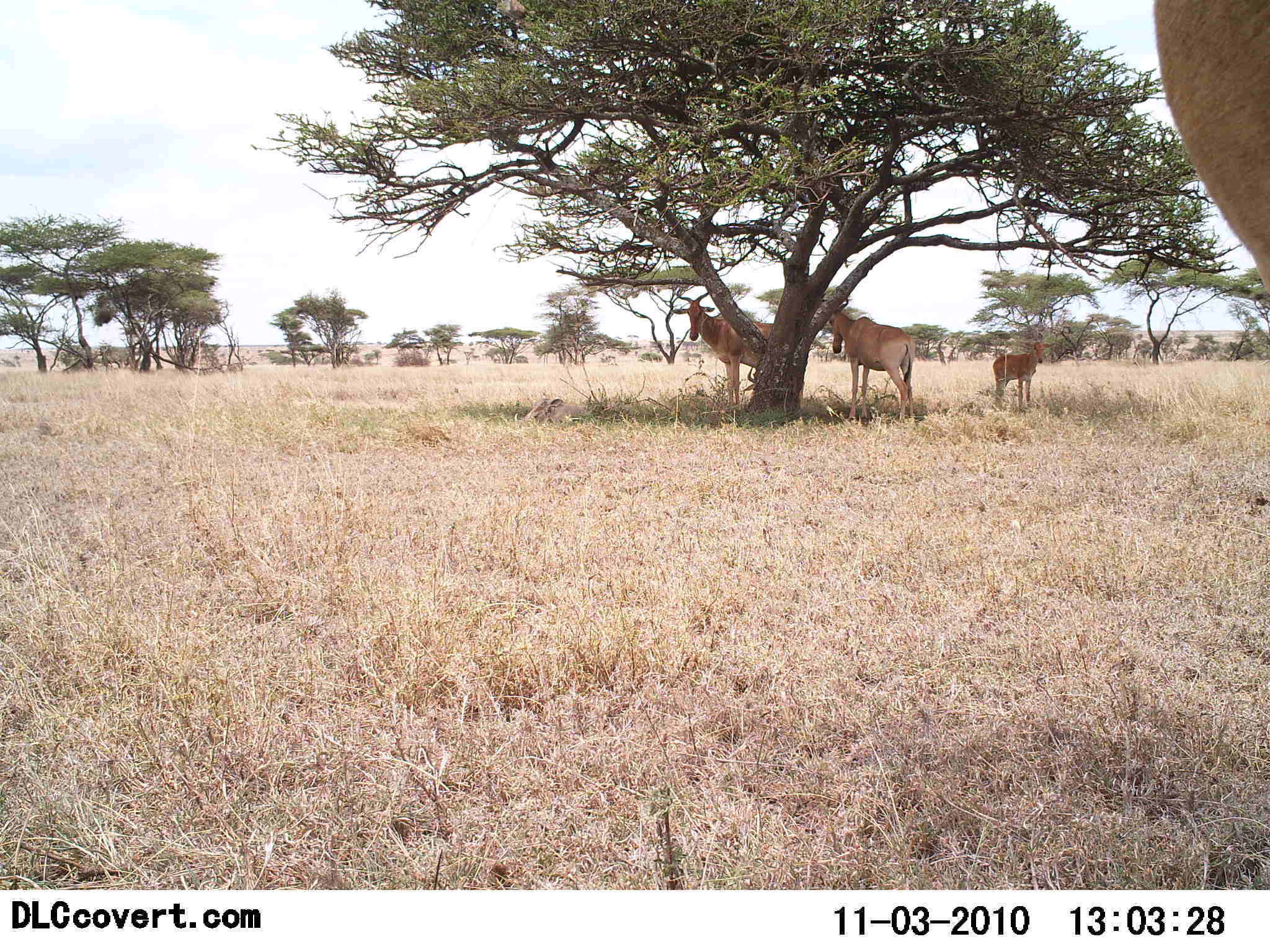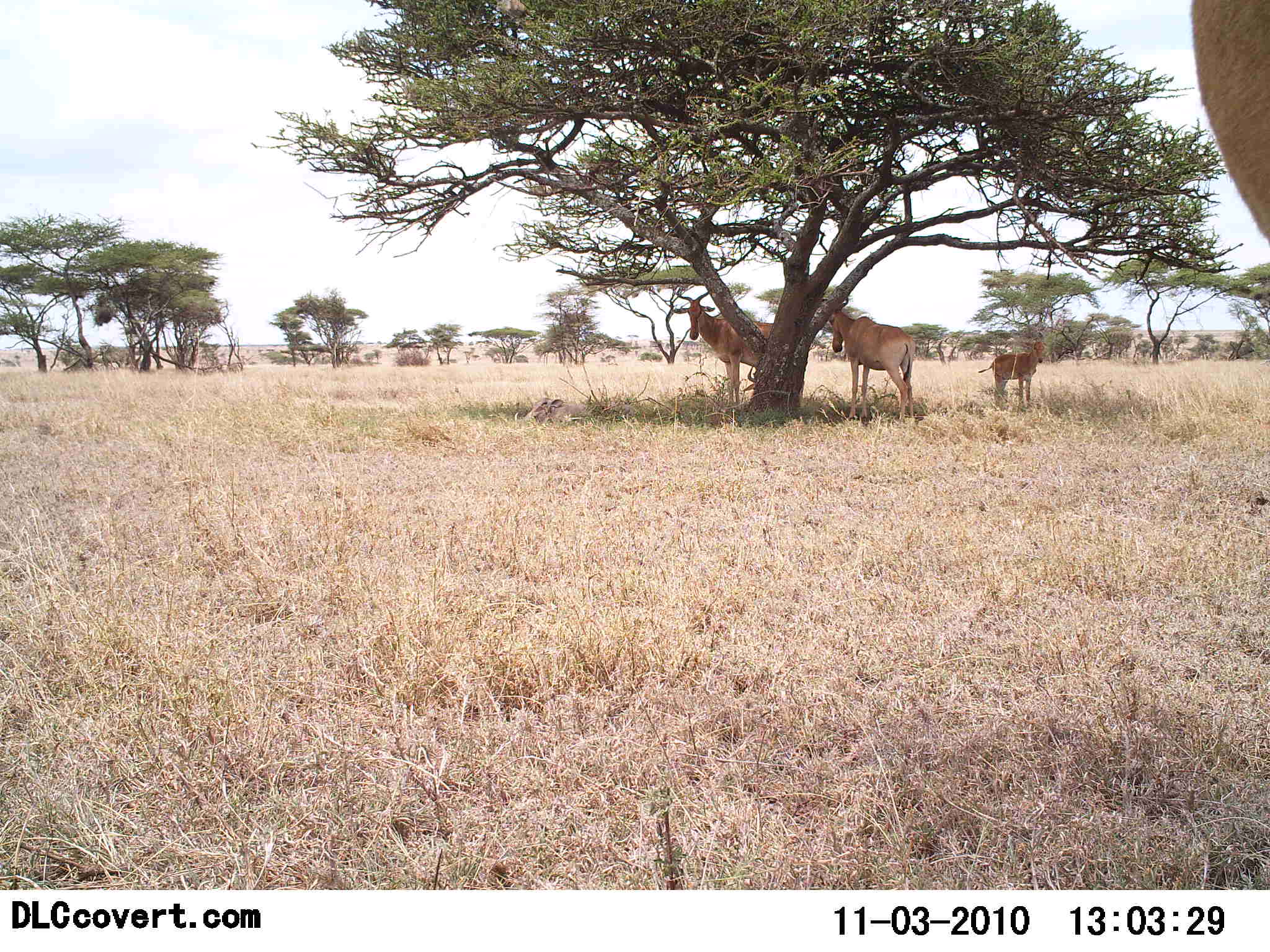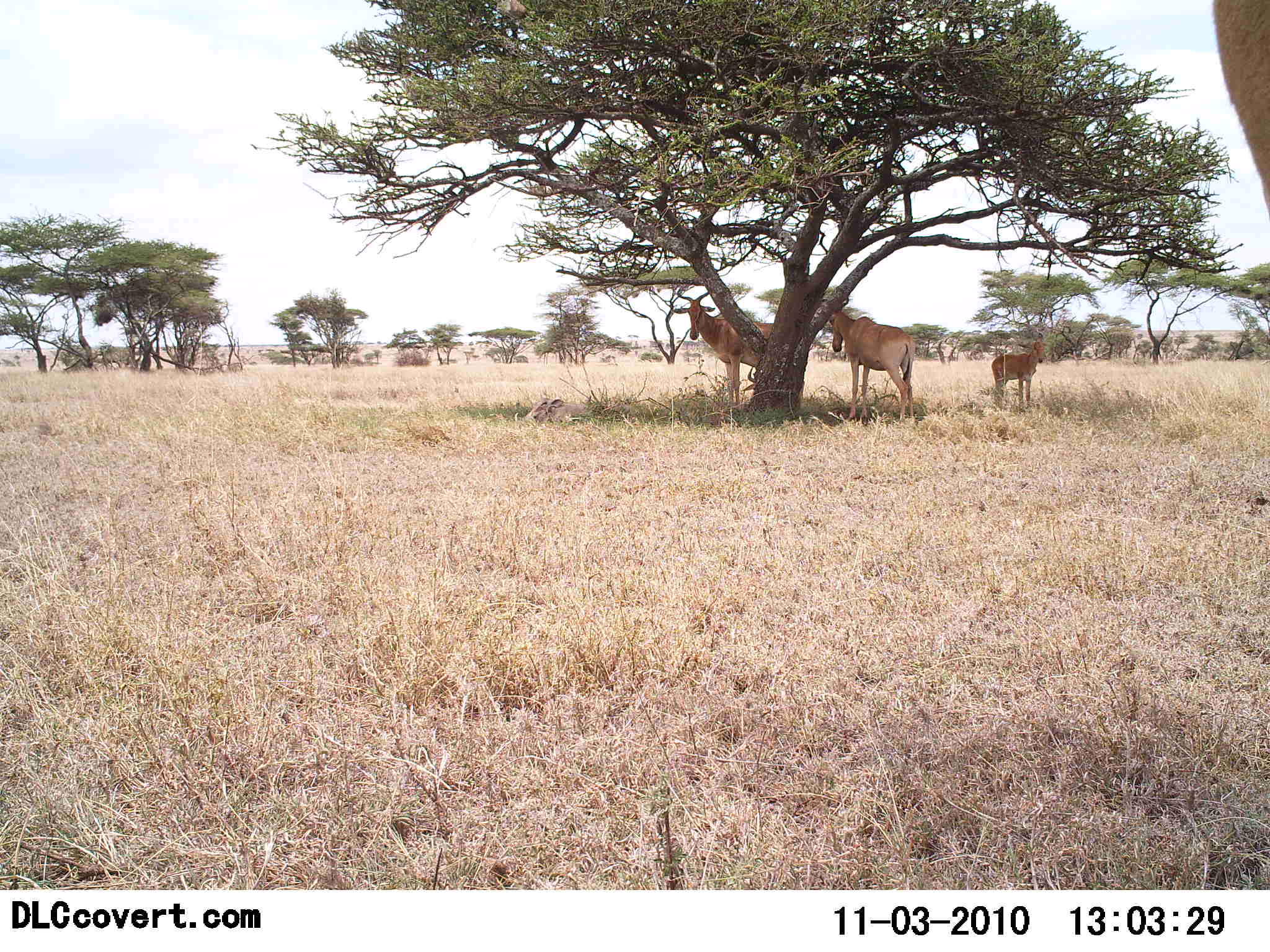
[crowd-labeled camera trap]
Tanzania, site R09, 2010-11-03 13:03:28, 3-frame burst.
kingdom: Animalia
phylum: Chordata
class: Mammalia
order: Artiodactyla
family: Bovidae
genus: Alcelaphus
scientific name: Alcelaphus buselaphus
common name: hartebeest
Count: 4.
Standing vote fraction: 94%.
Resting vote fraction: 17%.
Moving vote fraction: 0%.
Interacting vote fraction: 0%.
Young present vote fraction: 56%.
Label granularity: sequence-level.